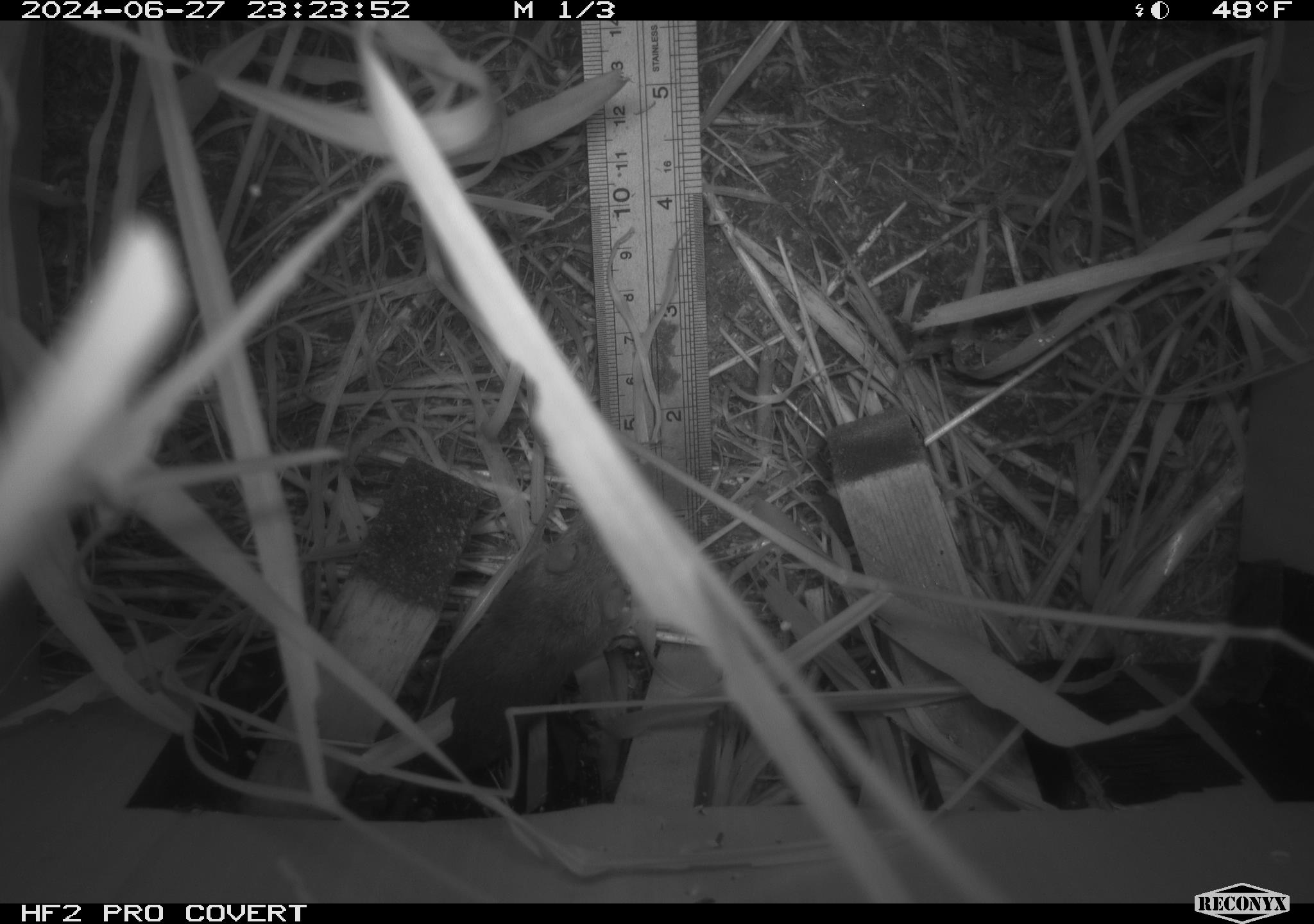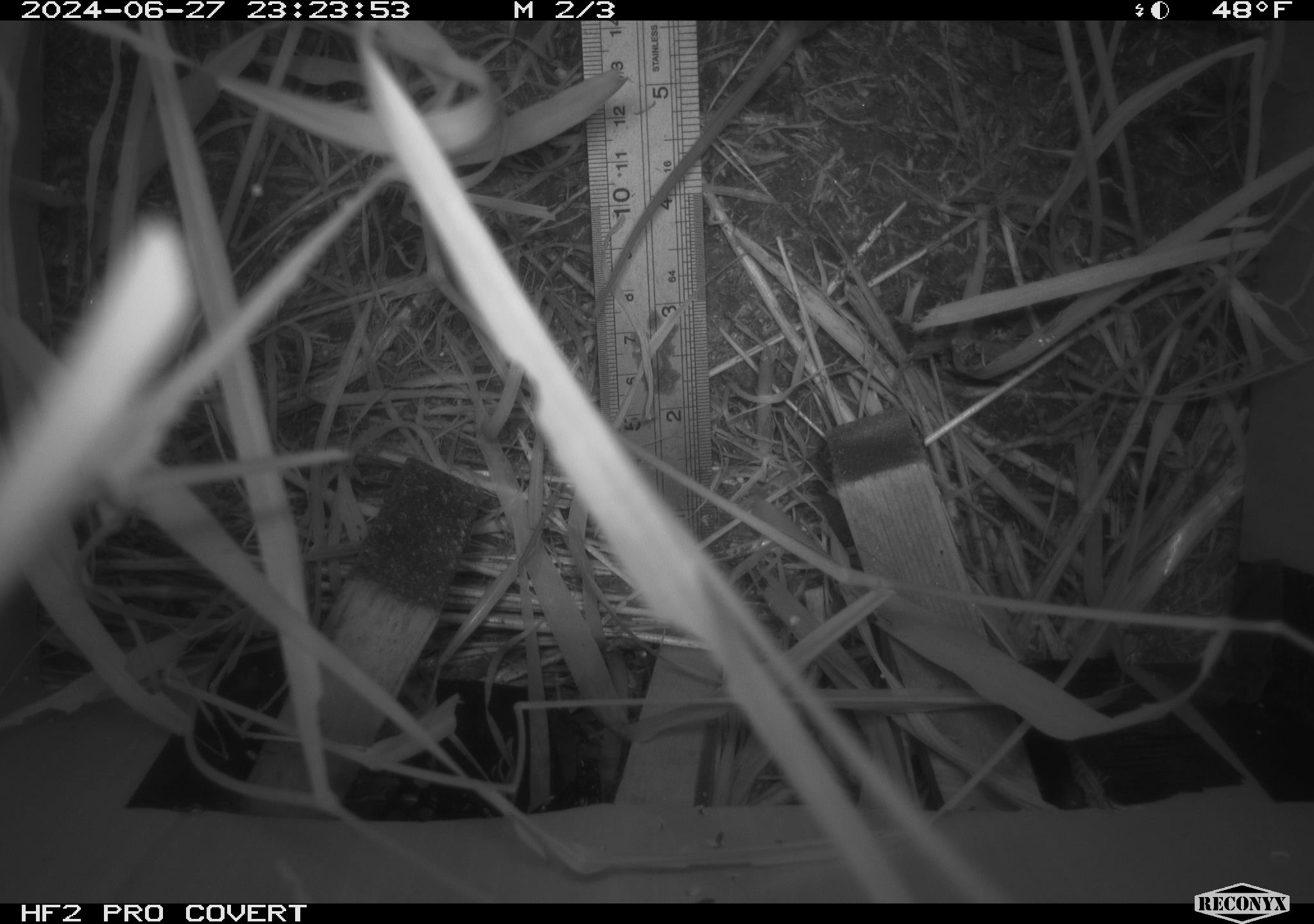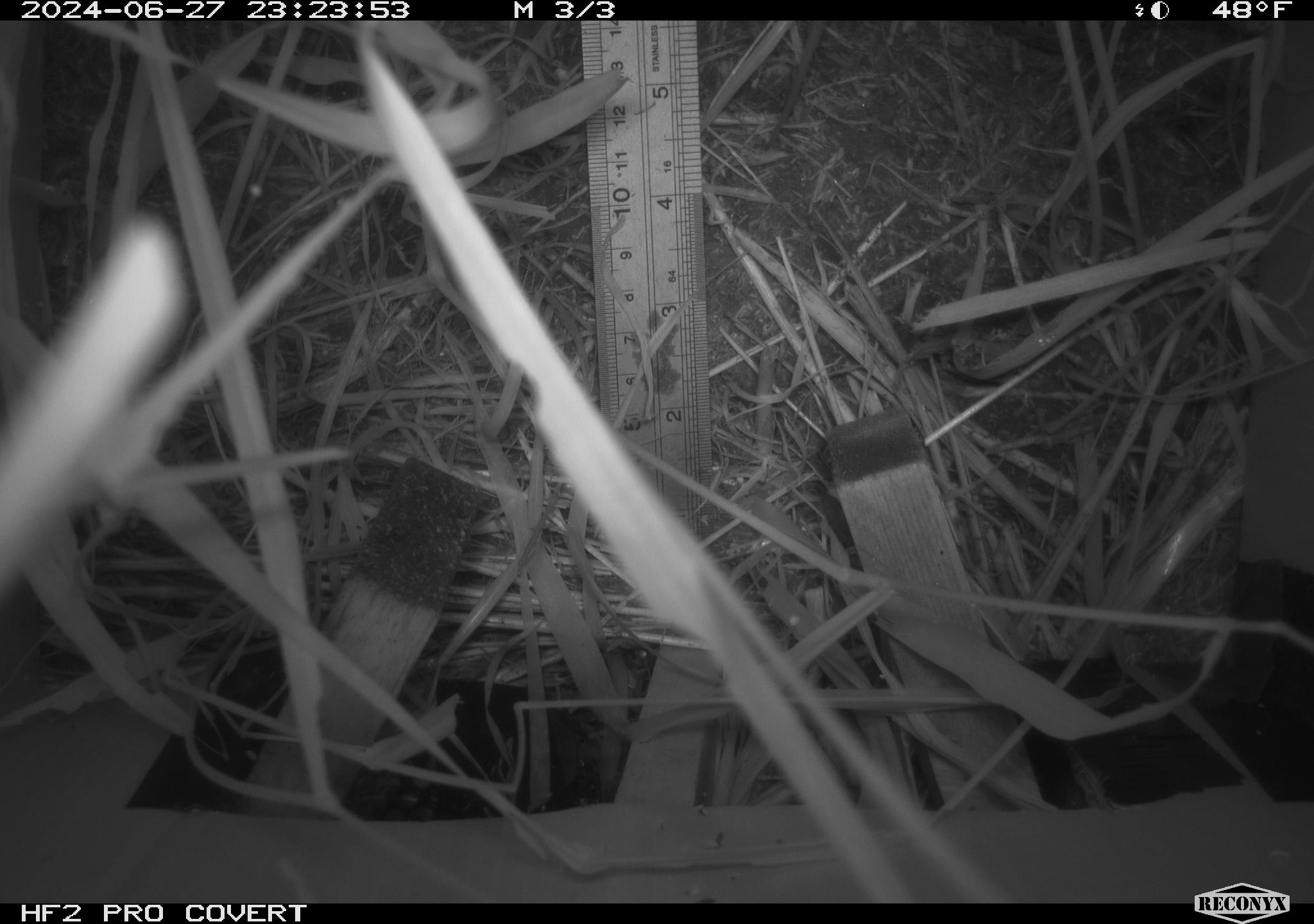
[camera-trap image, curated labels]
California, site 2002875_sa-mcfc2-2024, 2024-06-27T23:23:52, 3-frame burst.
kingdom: Animalia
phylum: Chordata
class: Mammalia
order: Rodentia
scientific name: Rodentia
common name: rodent